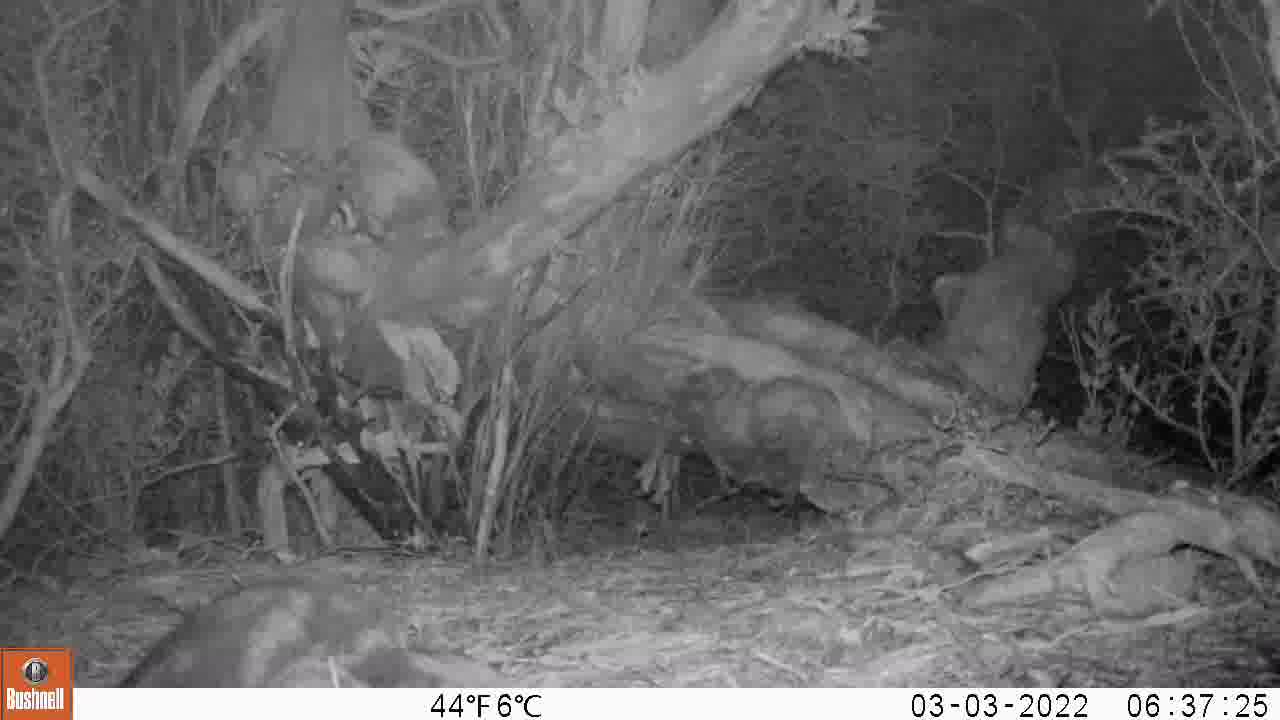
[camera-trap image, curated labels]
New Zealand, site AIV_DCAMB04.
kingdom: Animalia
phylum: Chordata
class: Mammalia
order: Carnivora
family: Felidae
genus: Felis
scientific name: Felis catus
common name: domestic cat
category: cat